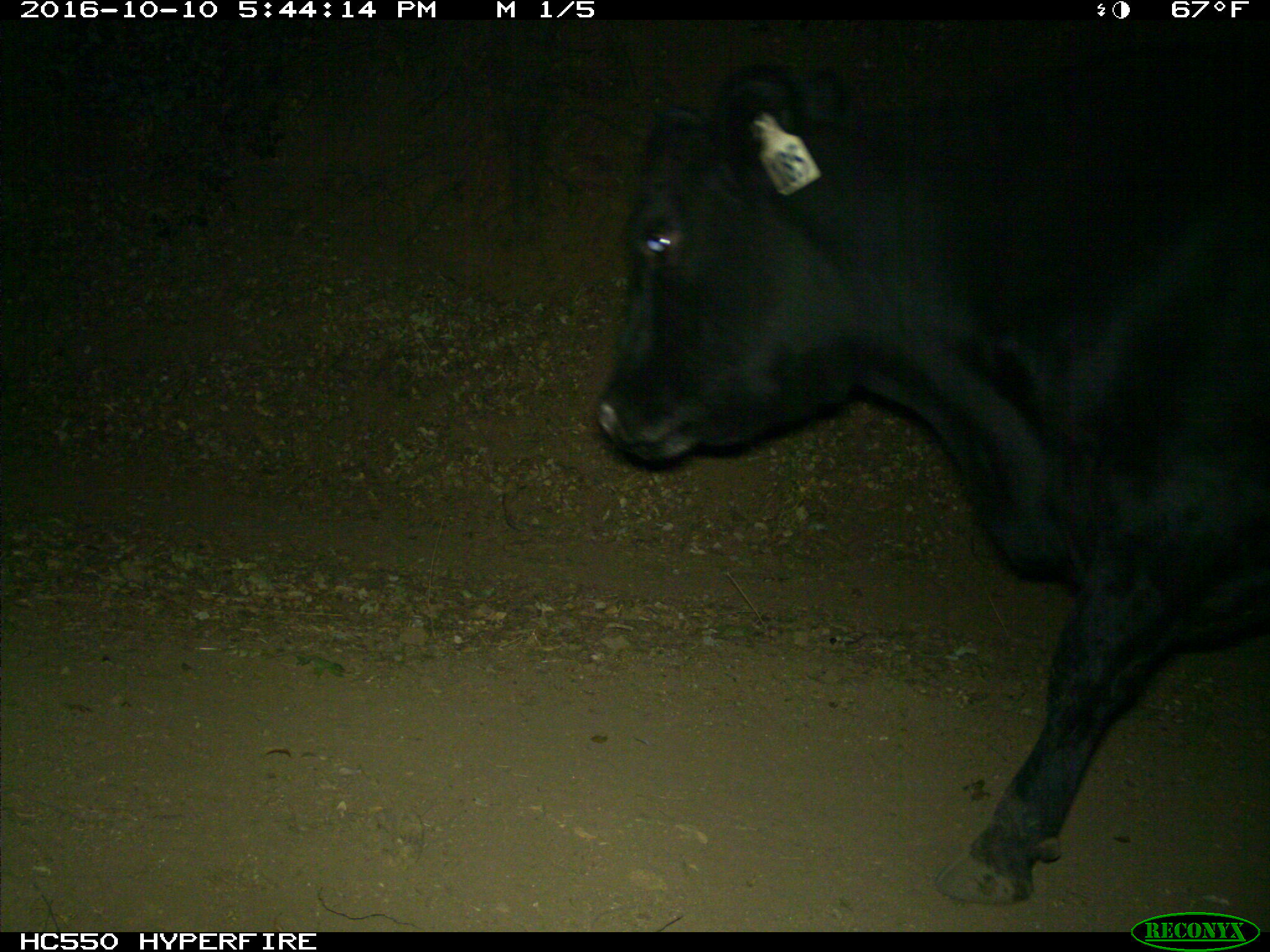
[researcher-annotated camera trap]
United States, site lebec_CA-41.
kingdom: Animalia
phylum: Chordata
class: Mammalia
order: Artiodactyla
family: Bovidae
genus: Bos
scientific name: Bos taurus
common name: domestic cow